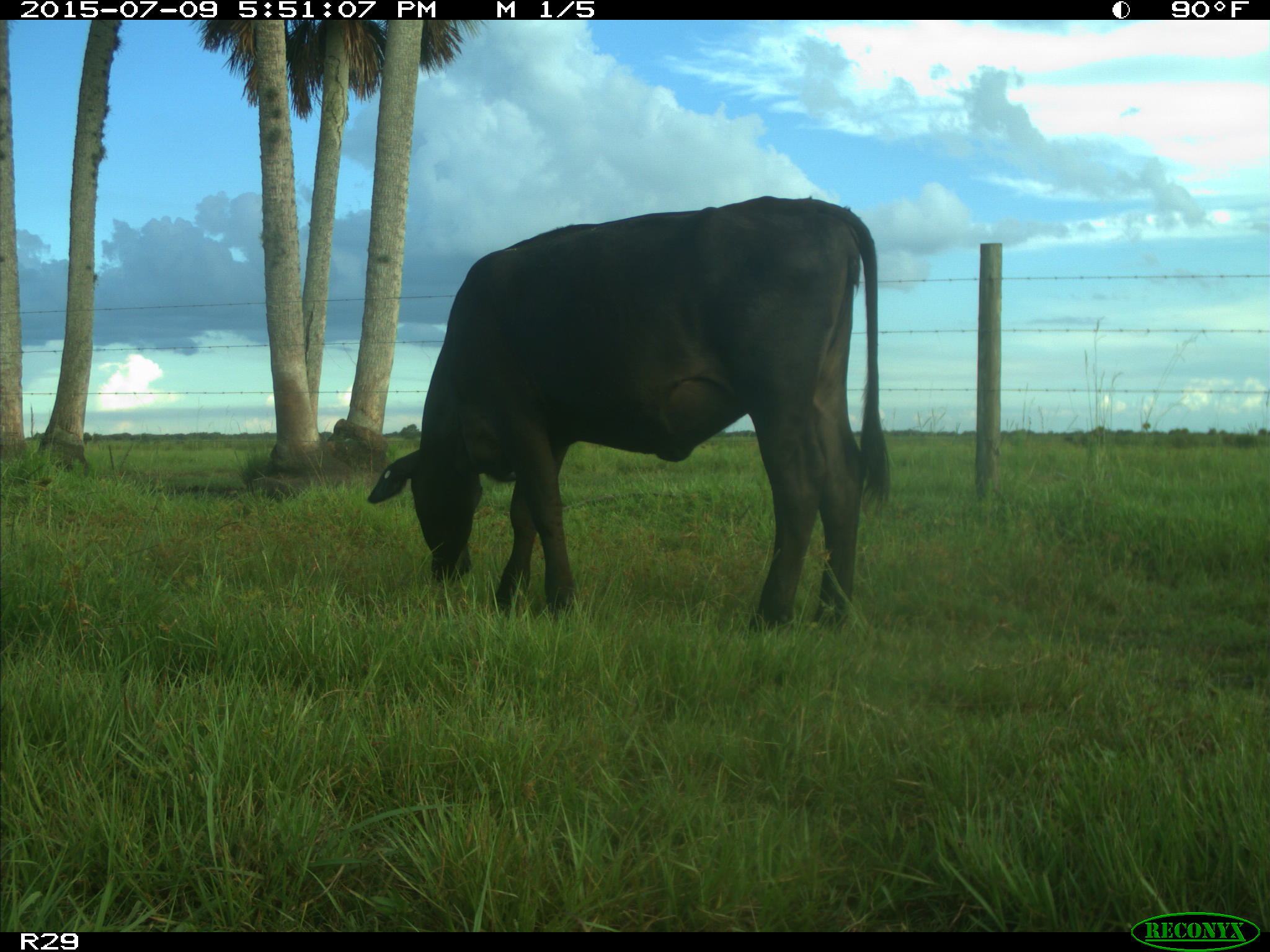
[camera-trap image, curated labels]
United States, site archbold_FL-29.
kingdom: Animalia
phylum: Chordata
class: Mammalia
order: Artiodactyla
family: Bovidae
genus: Bos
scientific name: Bos taurus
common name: domestic cow